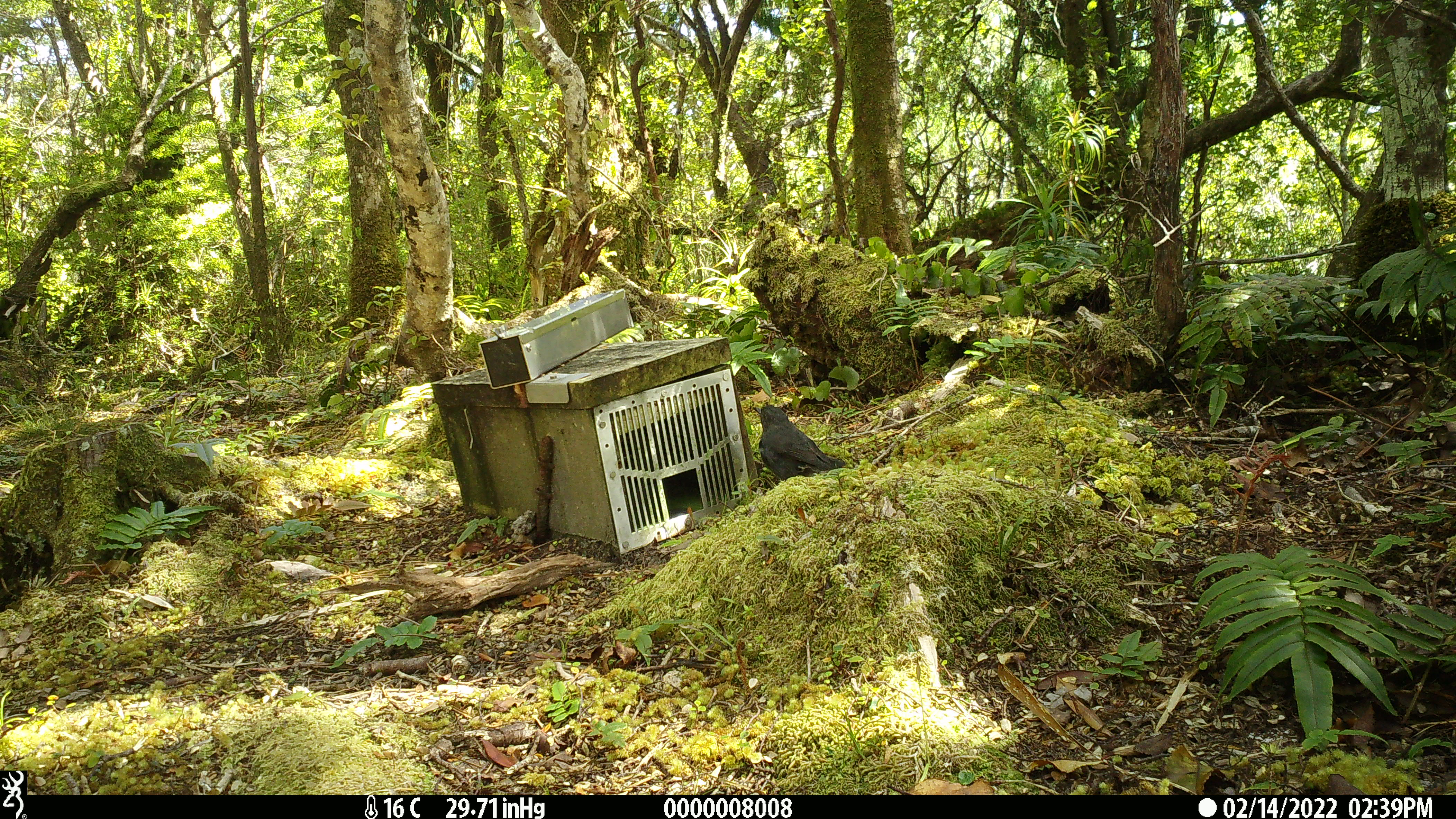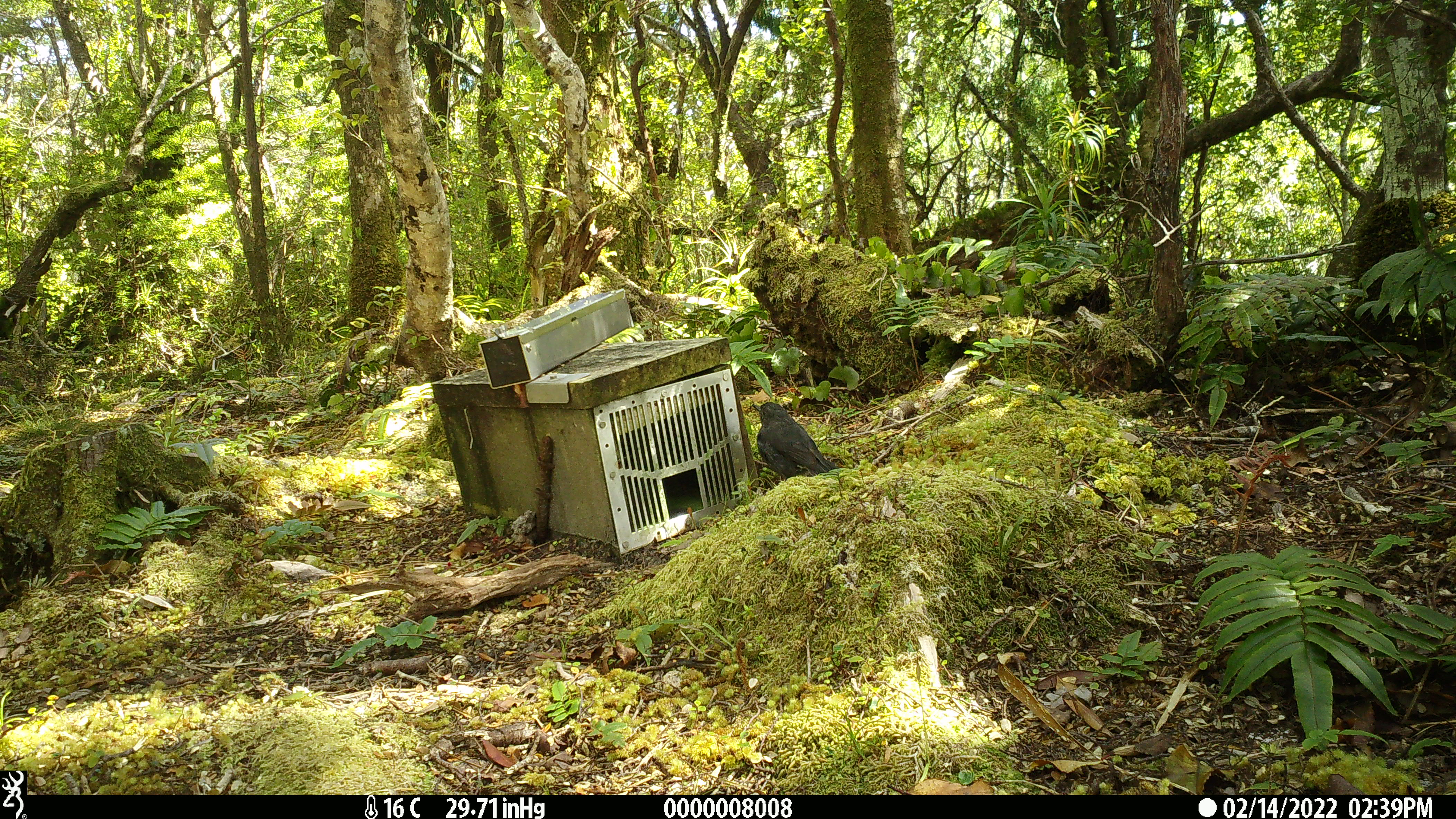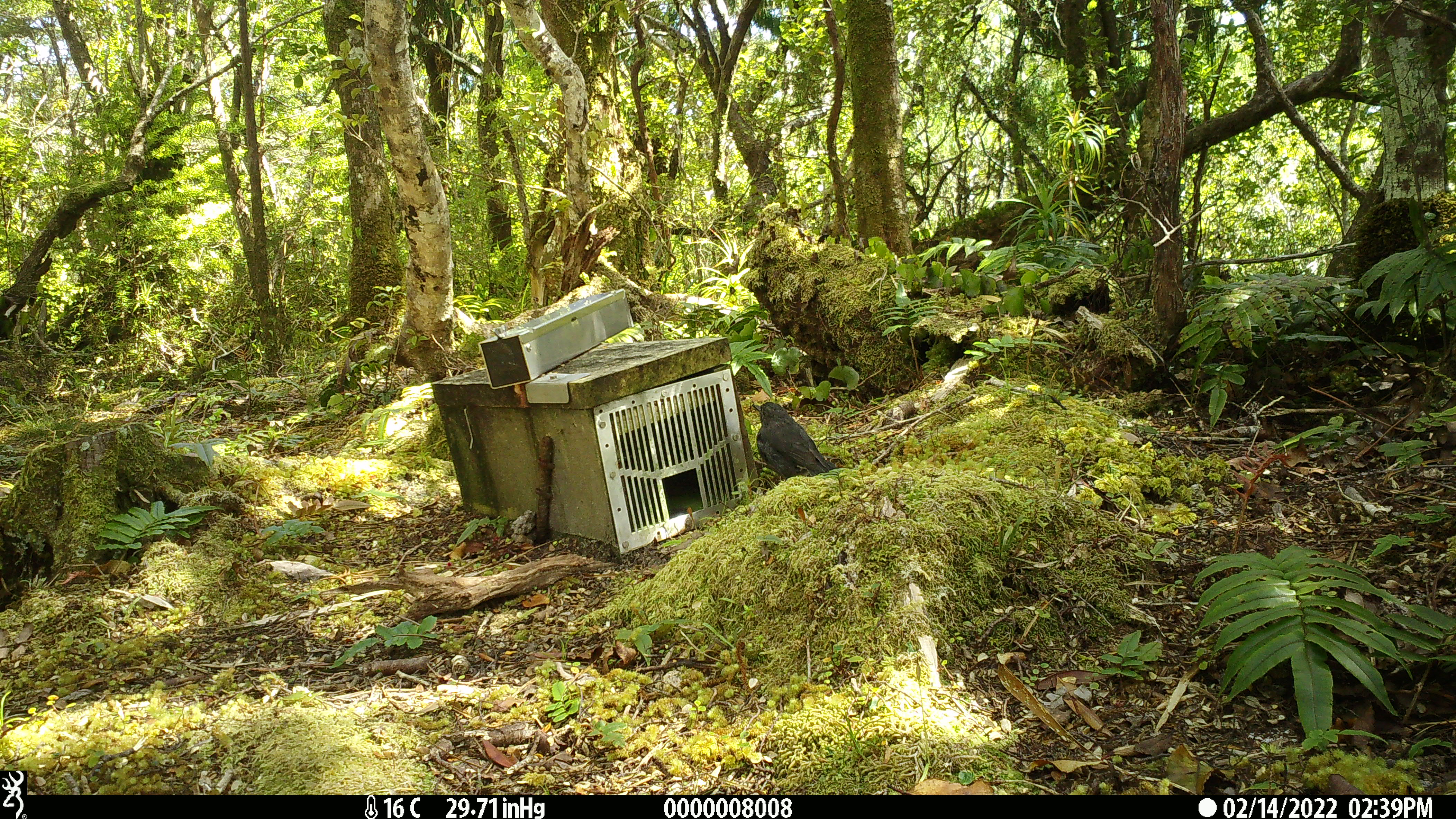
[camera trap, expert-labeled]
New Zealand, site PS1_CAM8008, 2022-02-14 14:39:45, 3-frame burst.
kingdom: Animalia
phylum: Chordata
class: Aves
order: Passeriformes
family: Petroicidae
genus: Petroica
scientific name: Petroica australis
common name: new zealand robin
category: robin